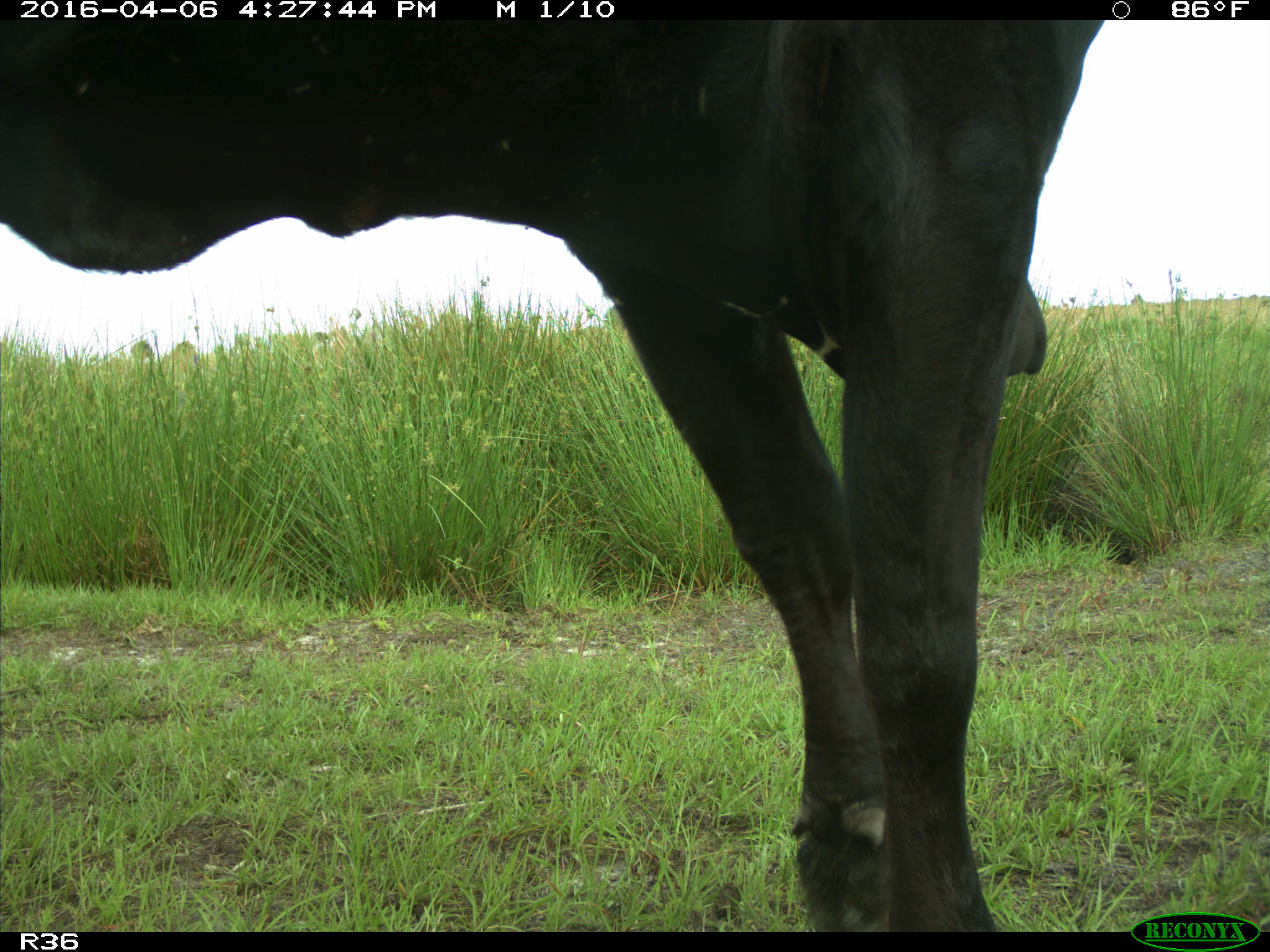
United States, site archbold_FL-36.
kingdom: Animalia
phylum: Chordata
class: Mammalia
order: Artiodactyla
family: Bovidae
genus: Bos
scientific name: Bos taurus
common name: domestic cow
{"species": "Bos taurus (domestic cow)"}